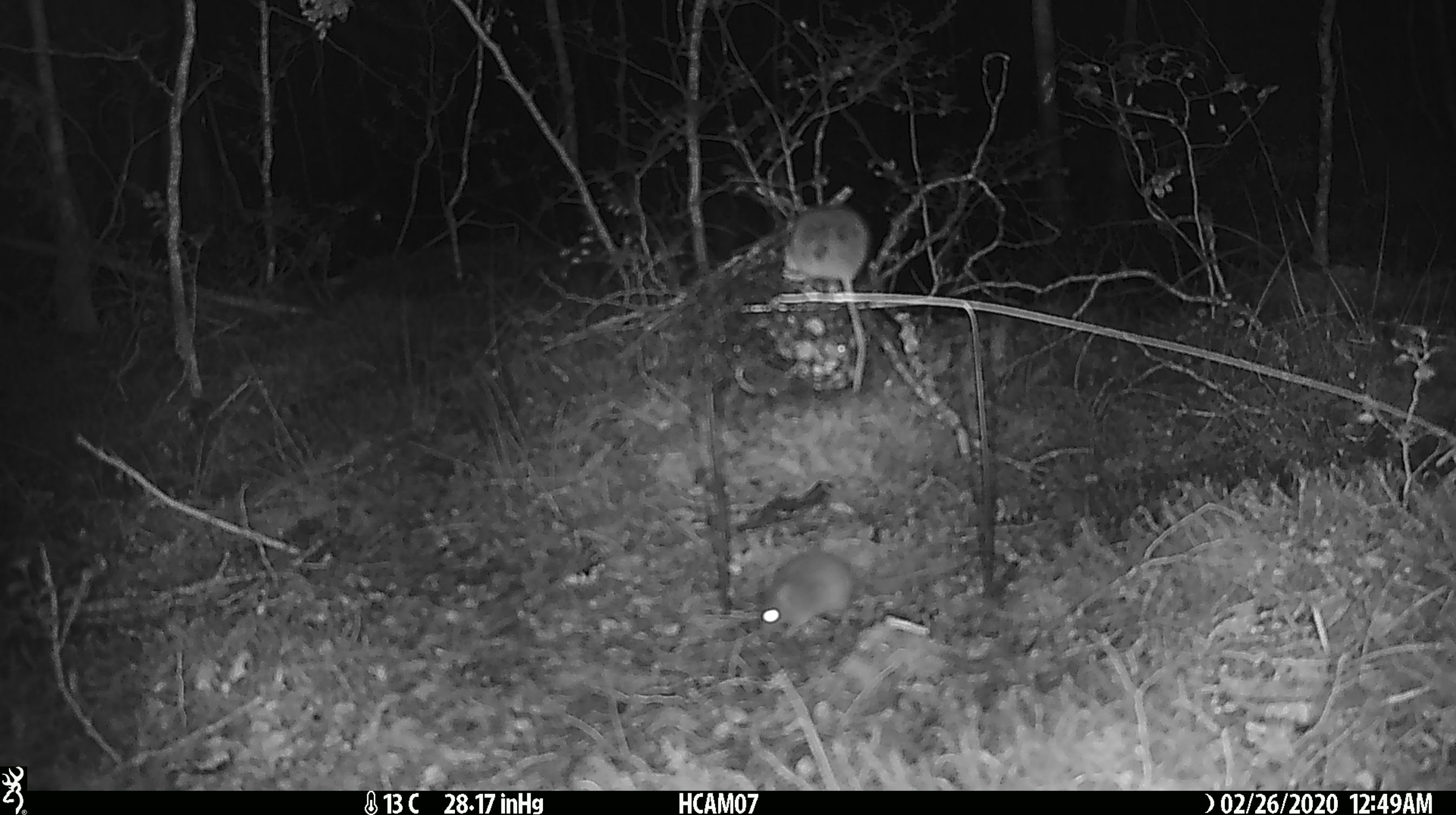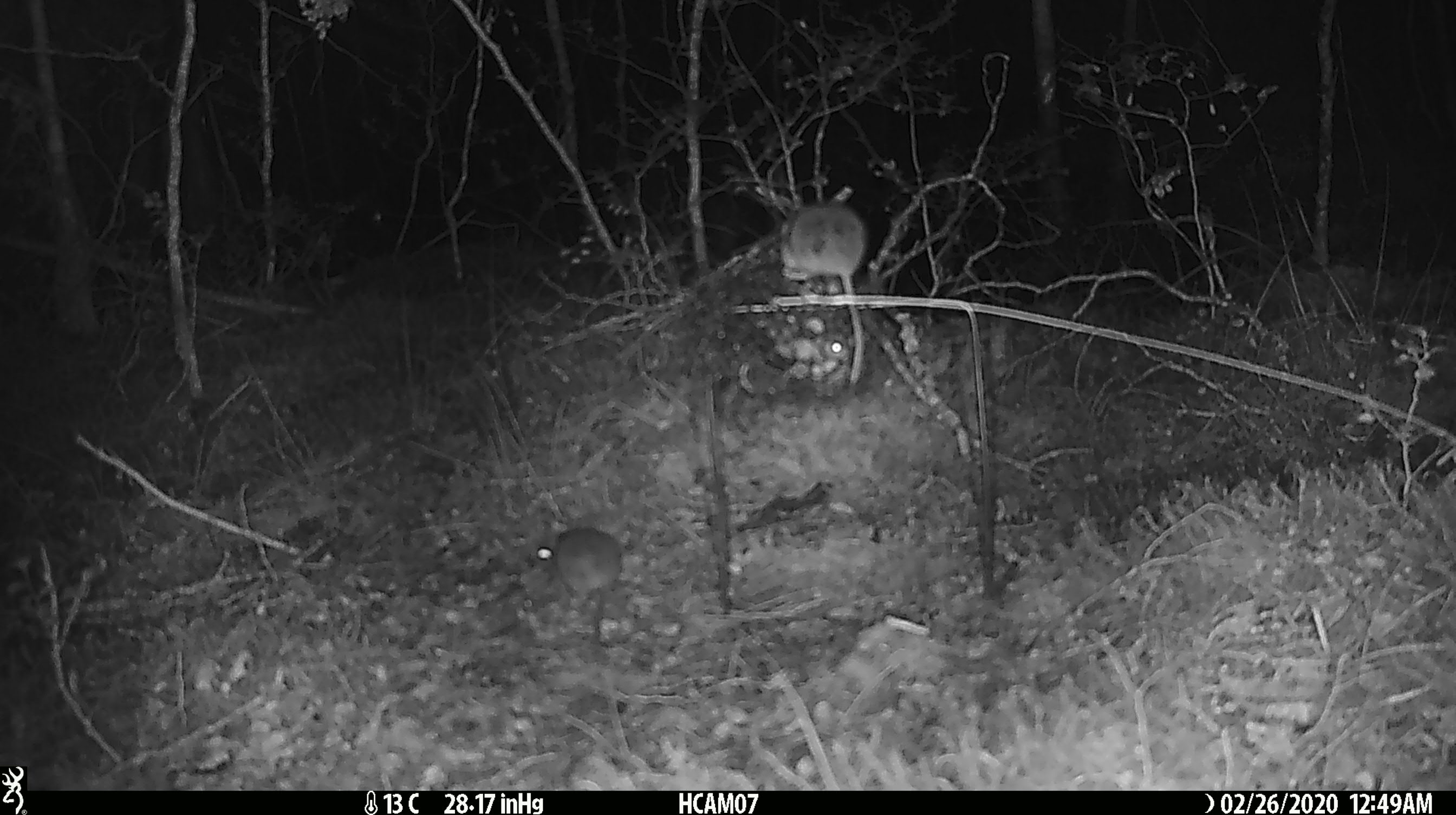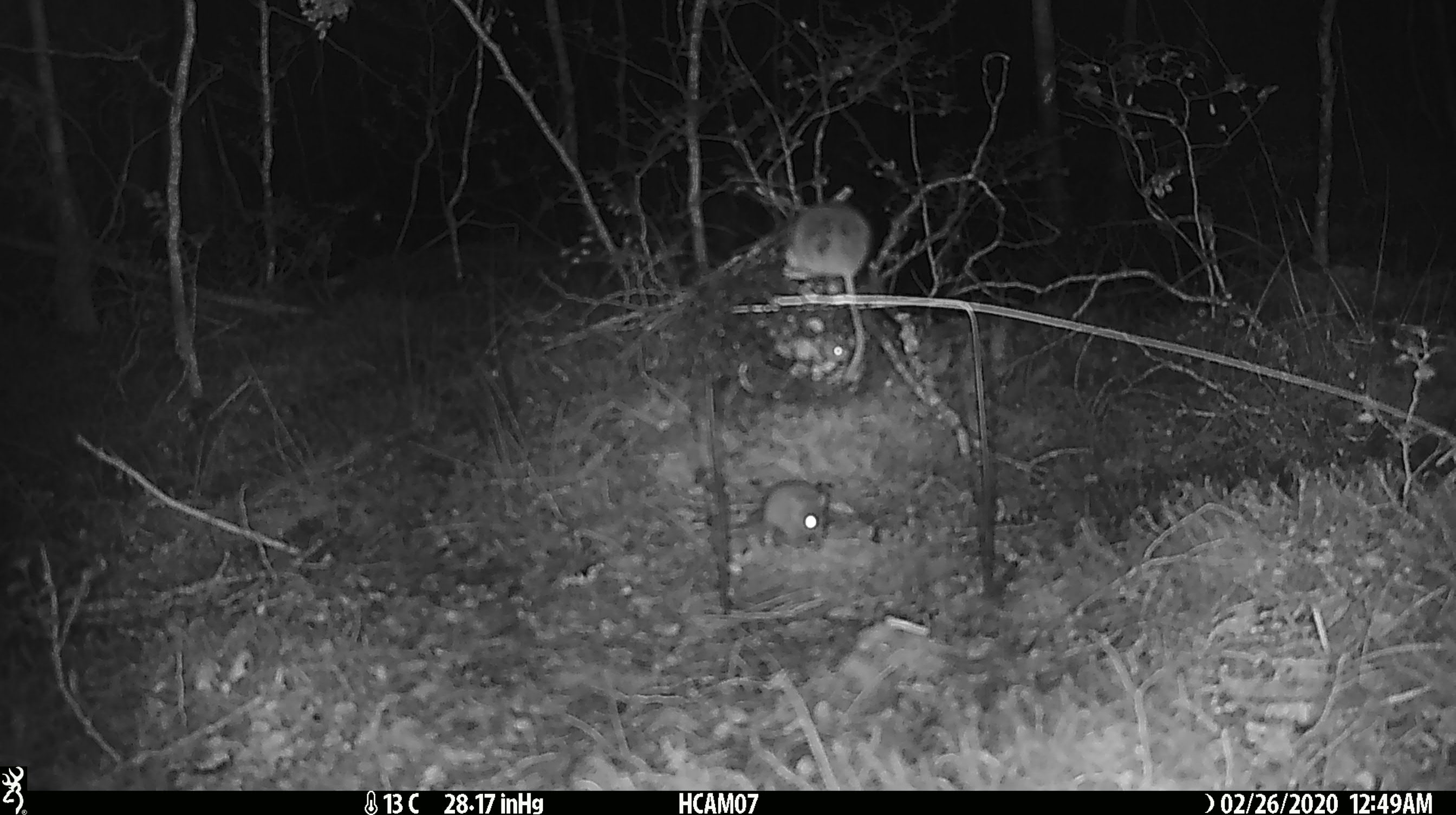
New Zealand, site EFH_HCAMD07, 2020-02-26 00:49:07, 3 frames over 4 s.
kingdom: Animalia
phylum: Chordata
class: Mammalia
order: Rodentia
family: Muridae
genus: Mus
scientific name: Mus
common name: mouse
Mouse (Mus).